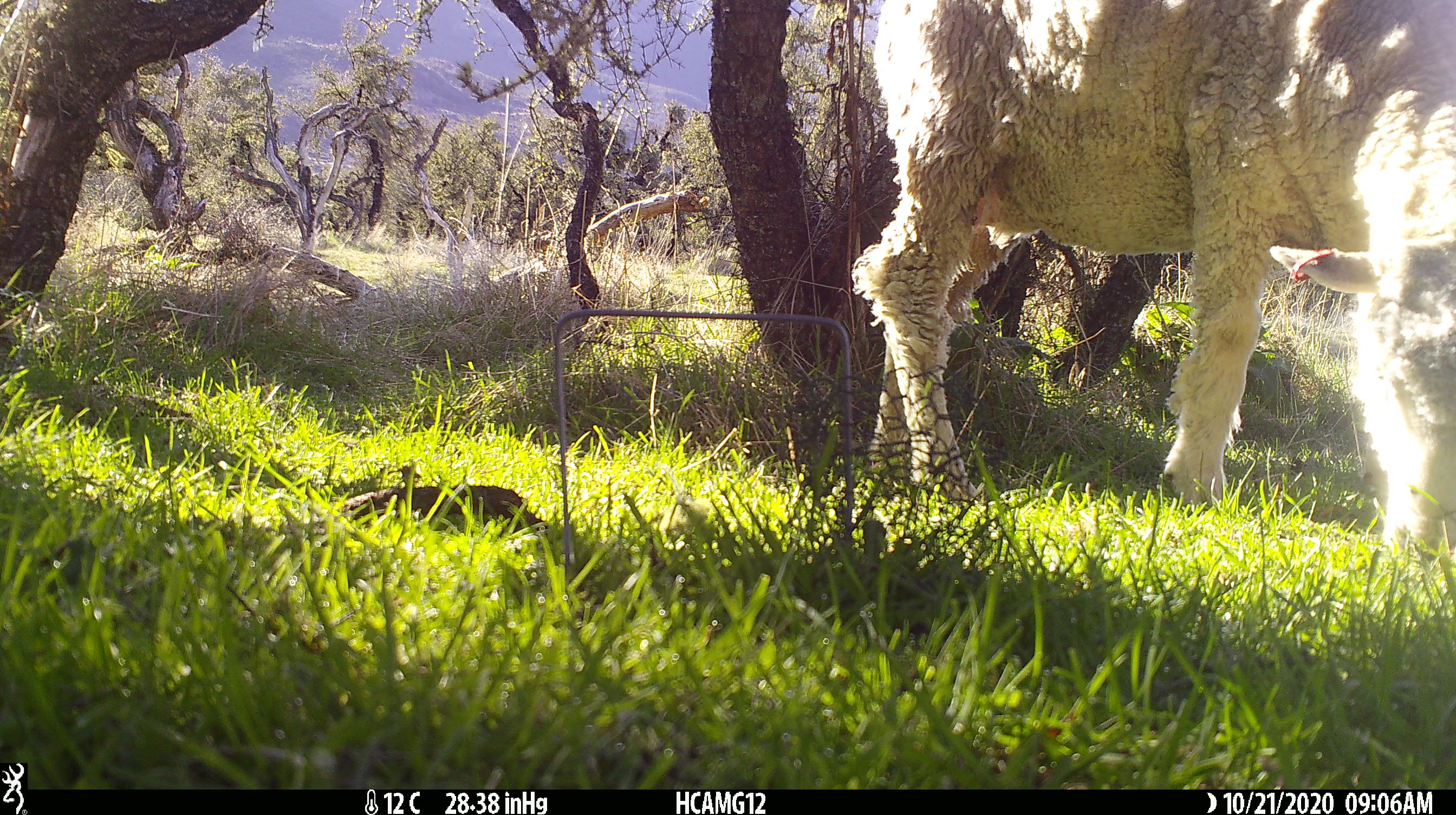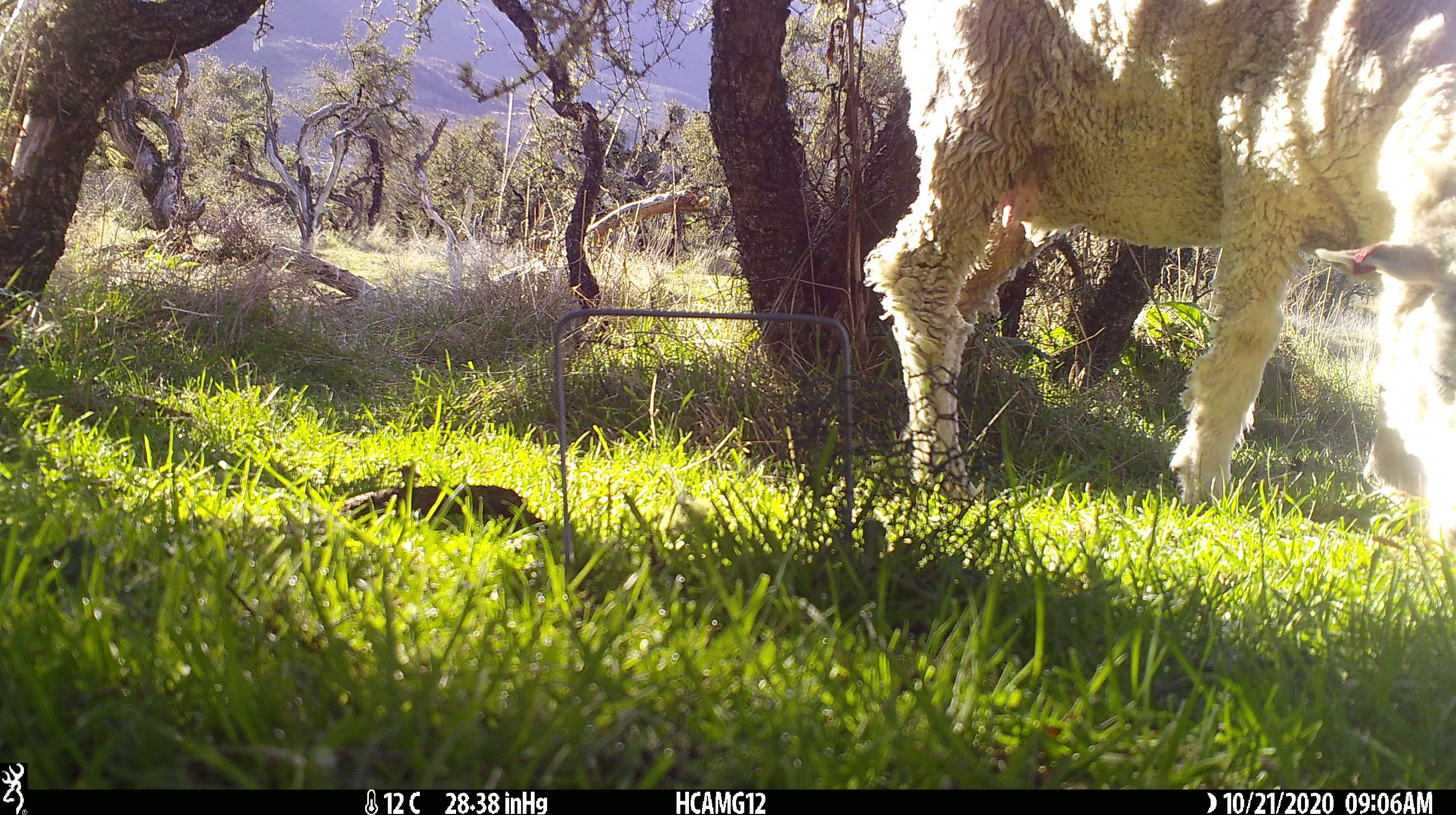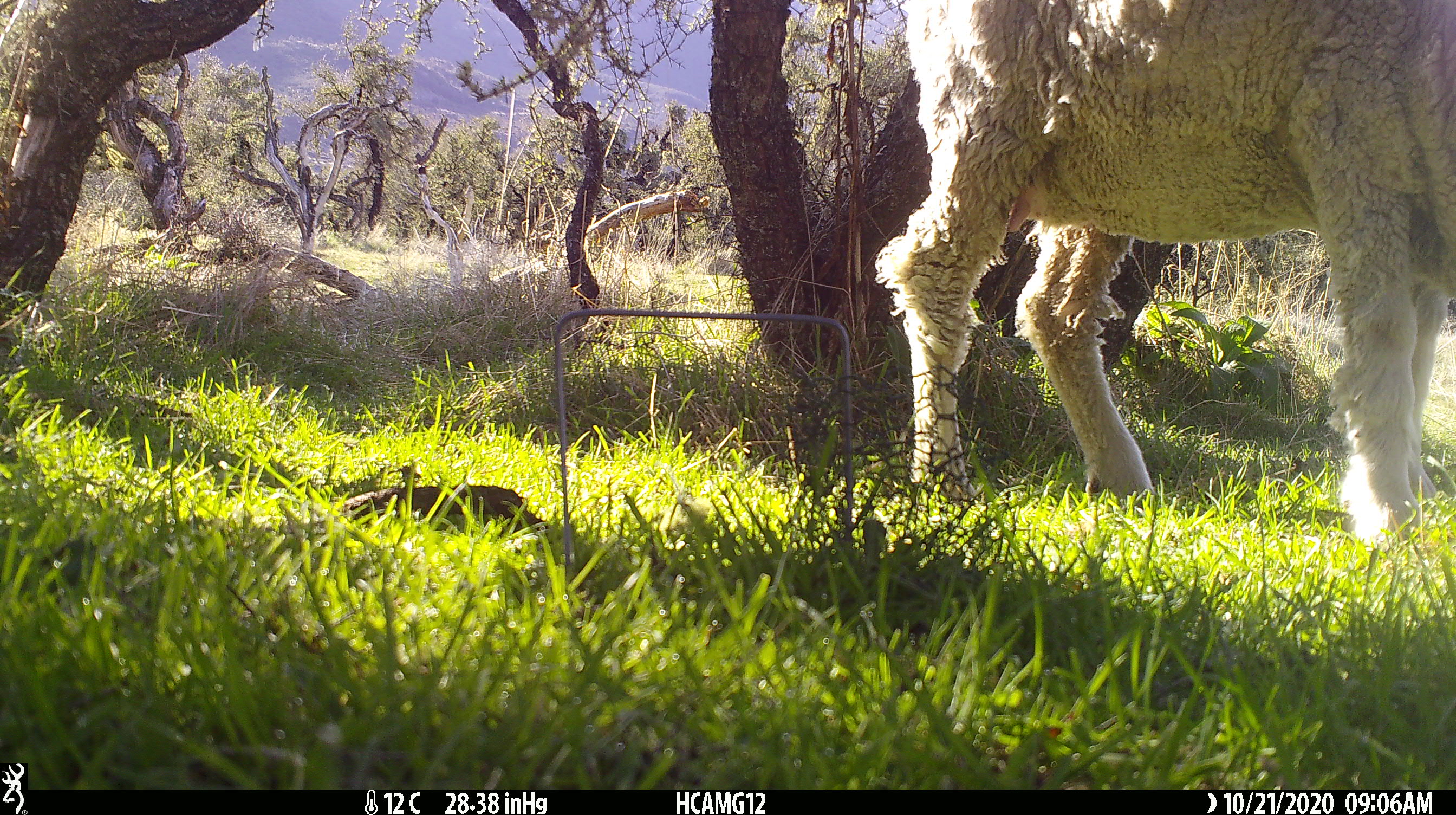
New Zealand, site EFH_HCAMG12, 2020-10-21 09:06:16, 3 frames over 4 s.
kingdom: Animalia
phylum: Chordata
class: Mammalia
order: Artiodactyla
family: Bovidae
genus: Ovis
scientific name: Ovis aries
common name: domestic sheep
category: sheep